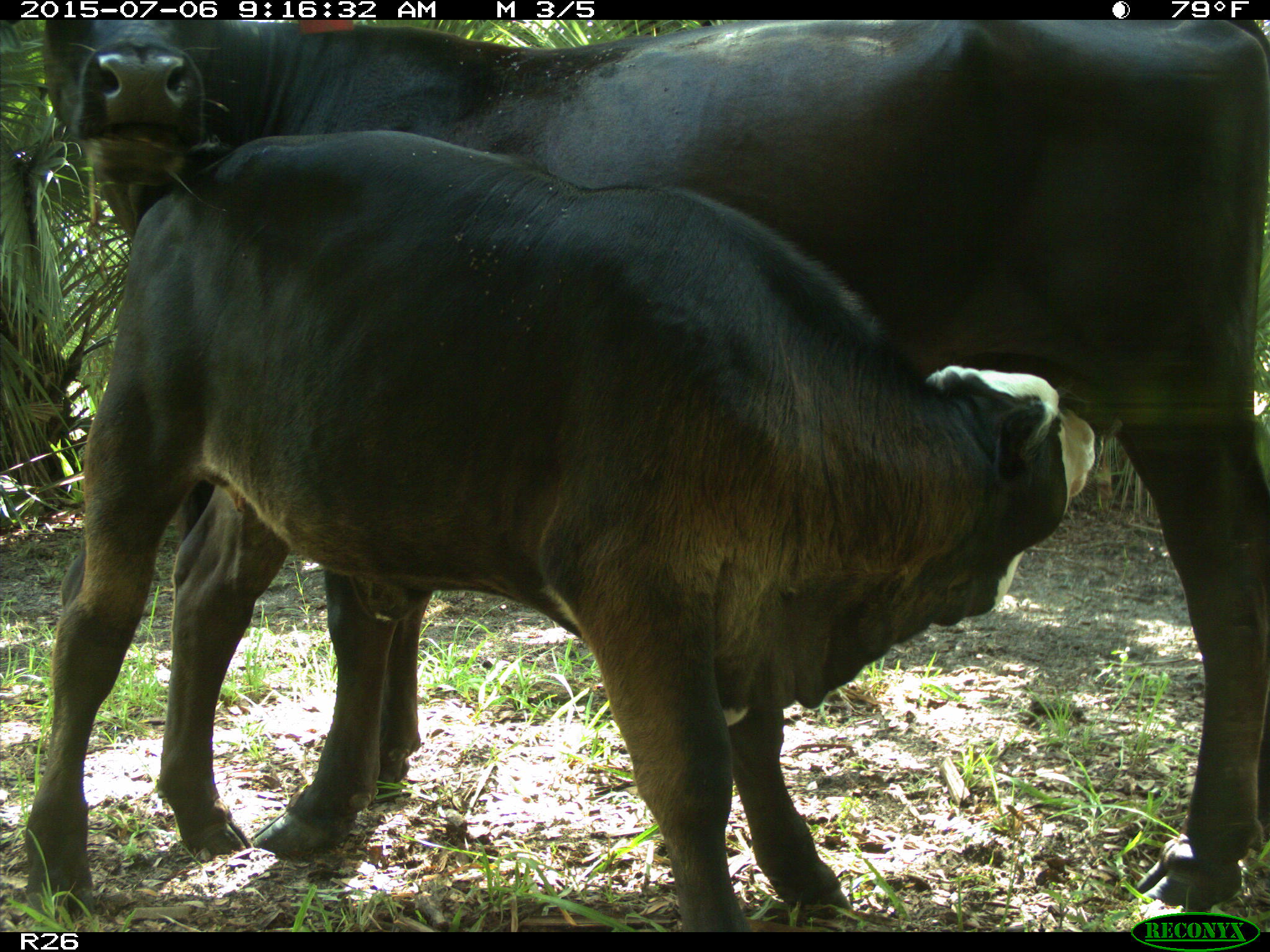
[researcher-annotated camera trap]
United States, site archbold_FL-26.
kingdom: Animalia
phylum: Chordata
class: Mammalia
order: Artiodactyla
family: Bovidae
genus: Bos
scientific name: Bos taurus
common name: domestic cow